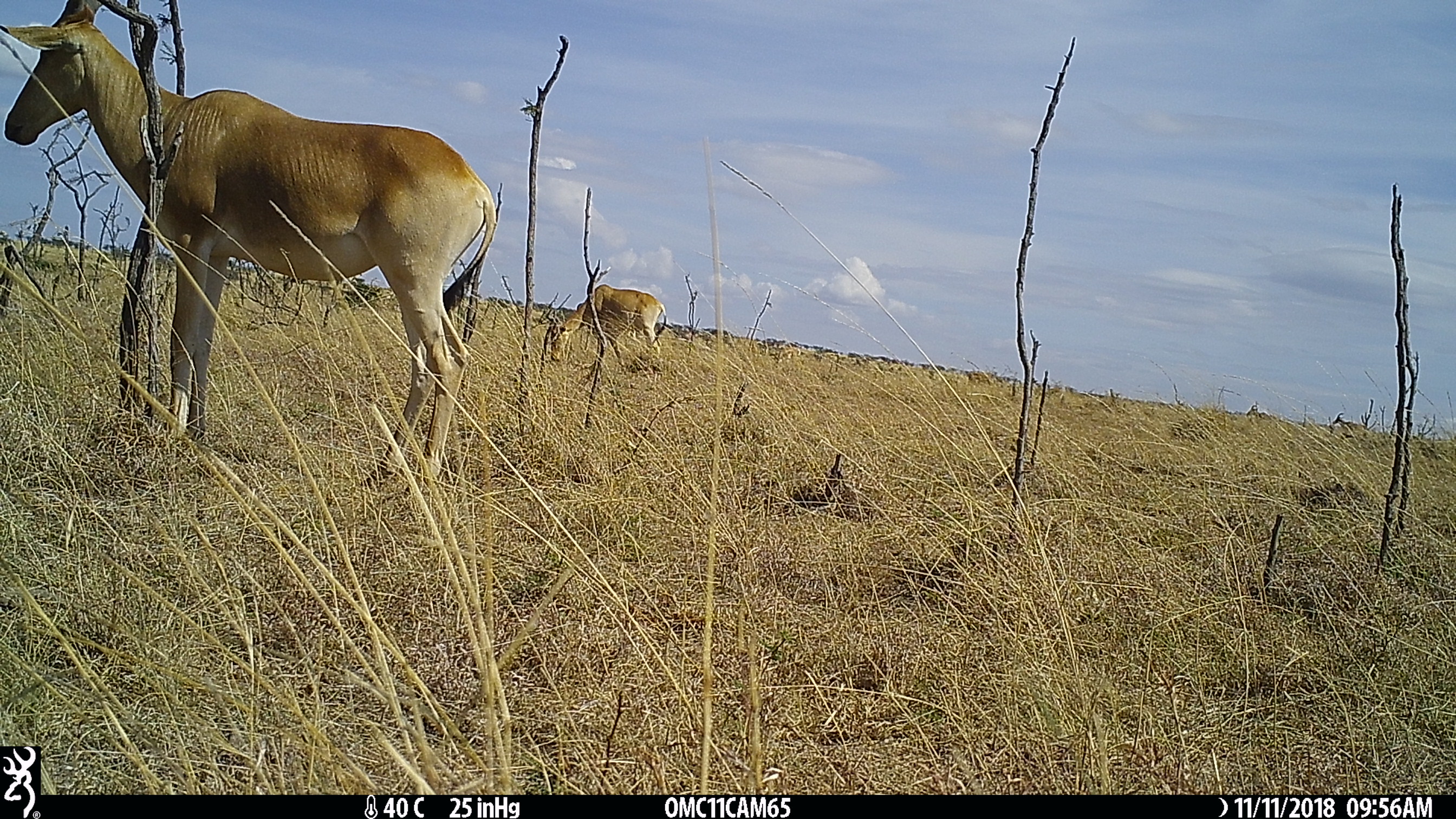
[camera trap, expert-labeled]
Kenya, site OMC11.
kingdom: Animalia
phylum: Chordata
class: Mammalia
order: Artiodactyla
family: Bovidae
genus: Alcelaphus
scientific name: Alcelaphus buselaphus cokii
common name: coke's hartebeest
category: hartebeest cokes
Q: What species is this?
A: Hartebeest cokes (coke's hartebeest) (Alcelaphus buselaphus cokii).